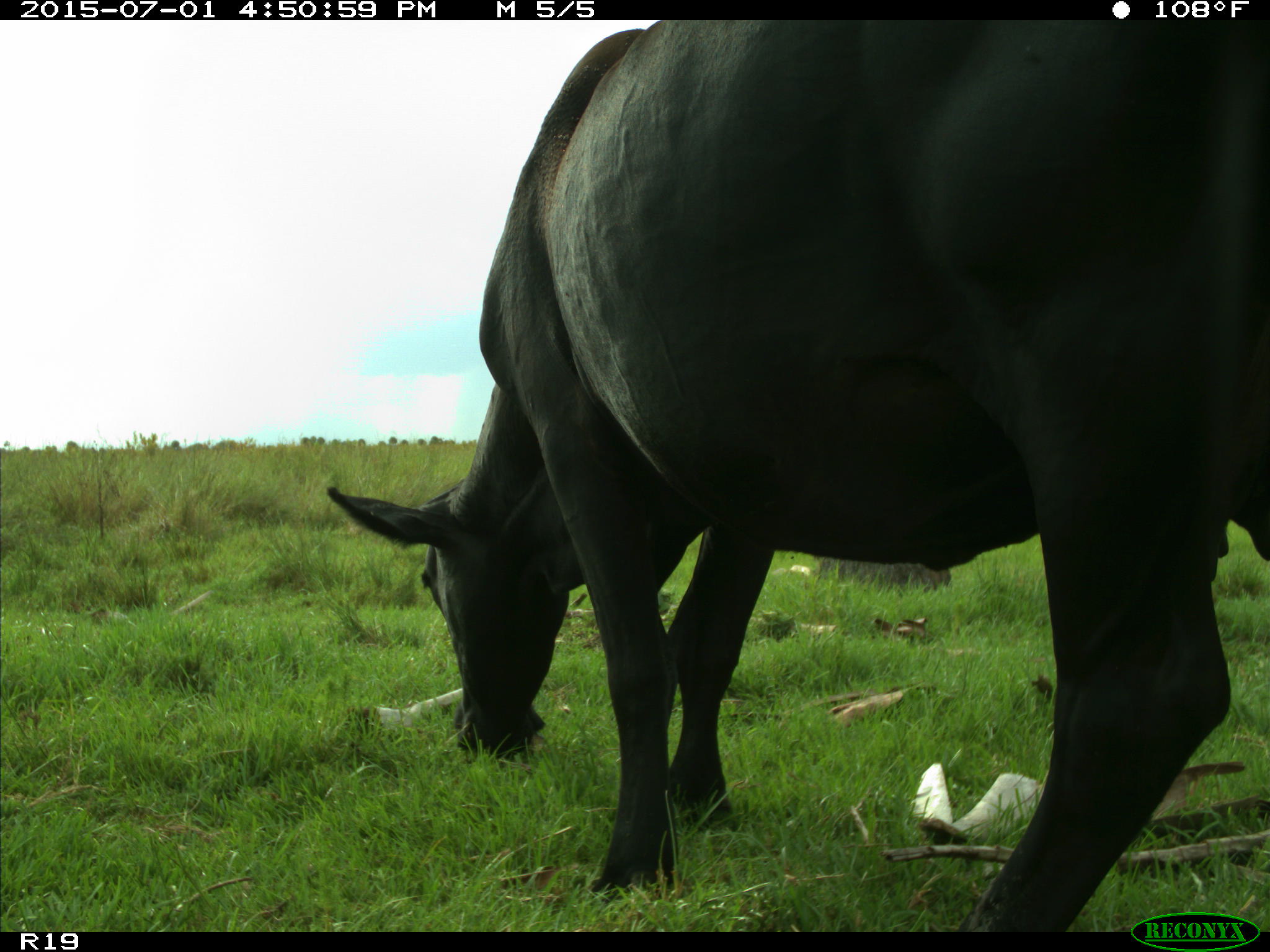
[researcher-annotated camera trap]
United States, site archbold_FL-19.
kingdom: Animalia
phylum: Chordata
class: Mammalia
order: Artiodactyla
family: Bovidae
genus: Bos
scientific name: Bos taurus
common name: domestic cow